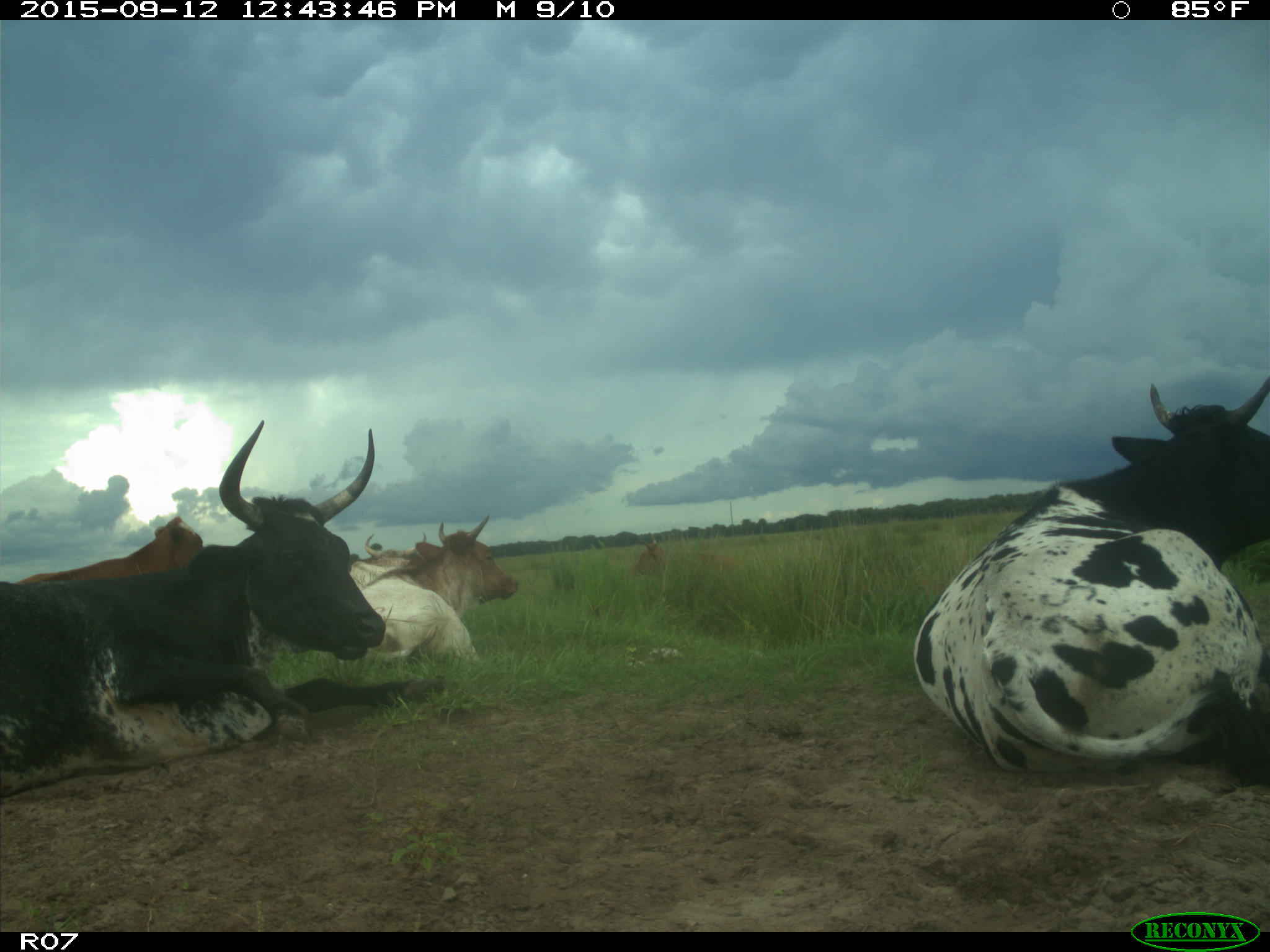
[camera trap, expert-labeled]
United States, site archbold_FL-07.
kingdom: Animalia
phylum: Chordata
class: Mammalia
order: Artiodactyla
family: Bovidae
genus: Bos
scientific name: Bos taurus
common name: domestic cow